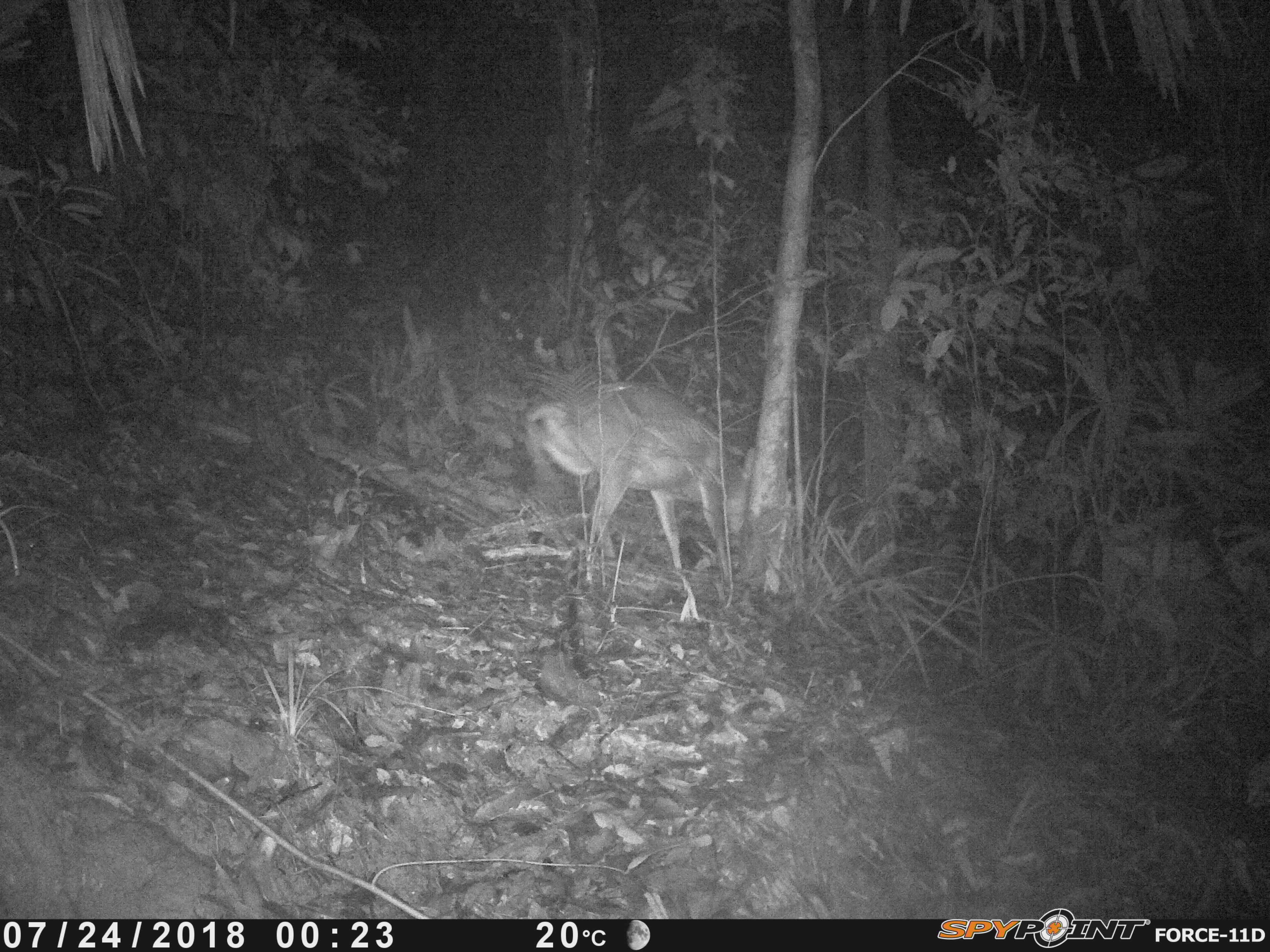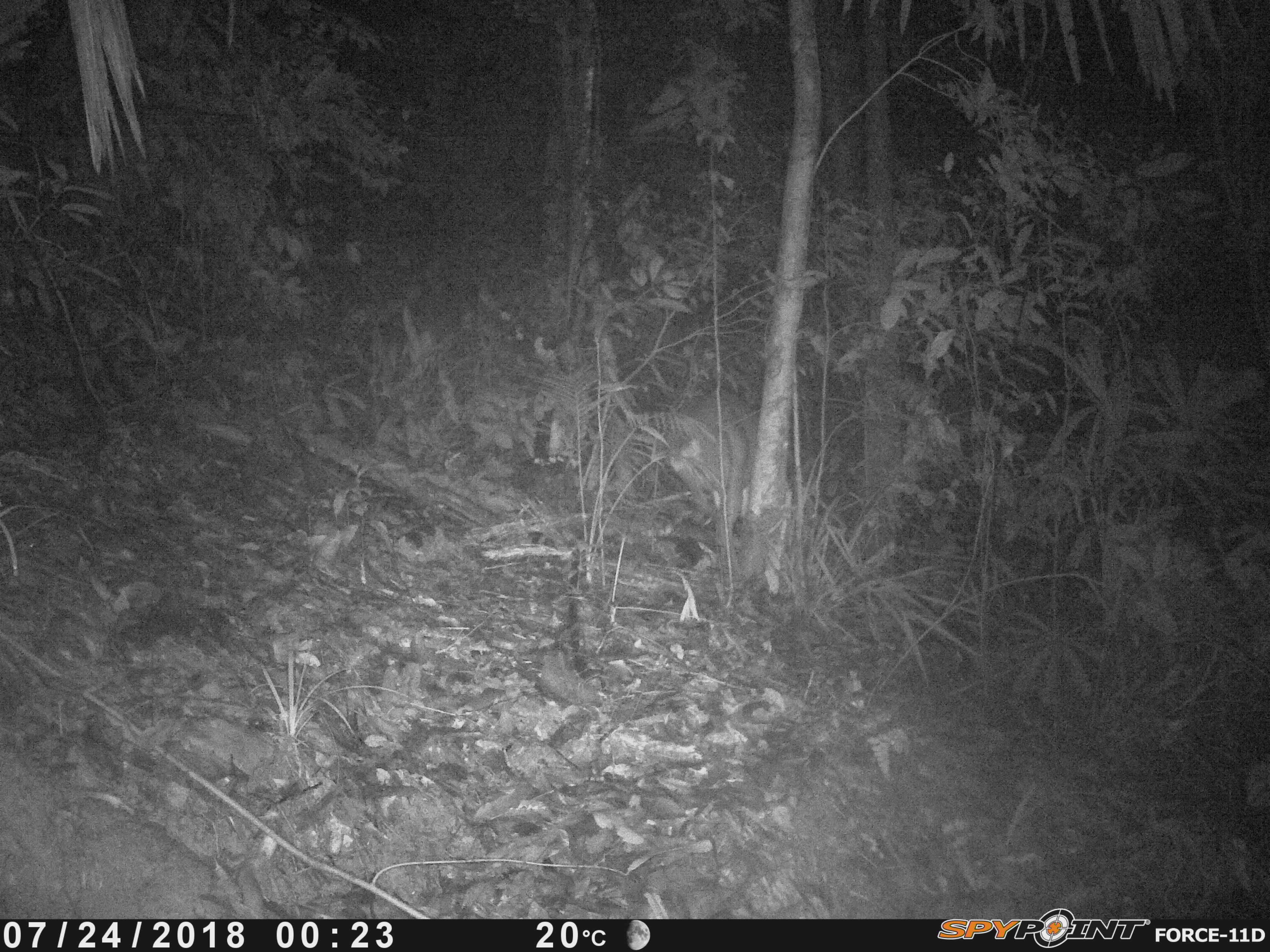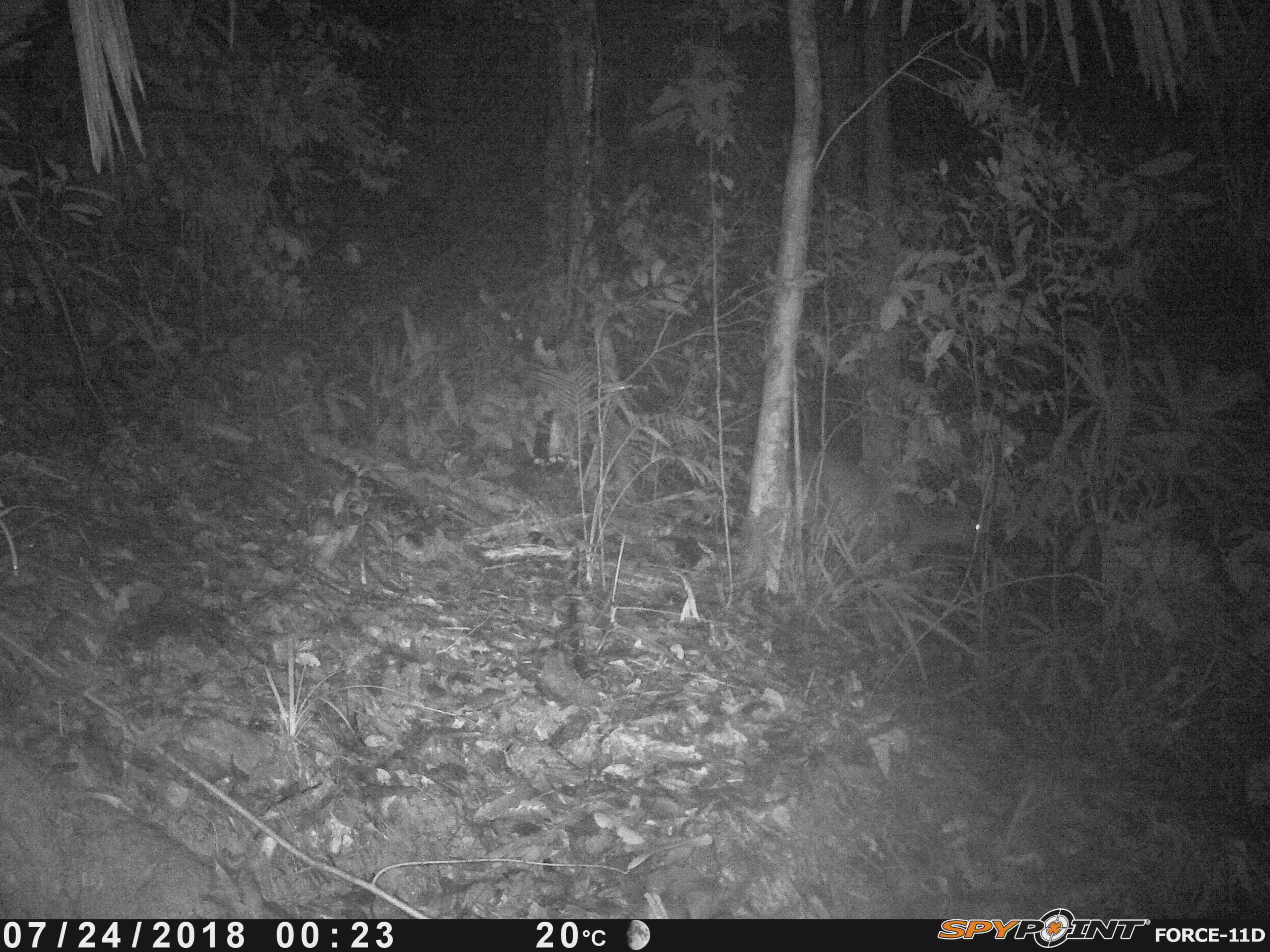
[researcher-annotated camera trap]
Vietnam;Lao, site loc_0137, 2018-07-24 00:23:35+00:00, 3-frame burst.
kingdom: Animalia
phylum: Chordata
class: Mammalia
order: Artiodactyla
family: Cervidae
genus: Muntiacus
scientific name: Muntiacus vuquangensis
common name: large-antlered muntjac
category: large antlered muntjac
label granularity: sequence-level